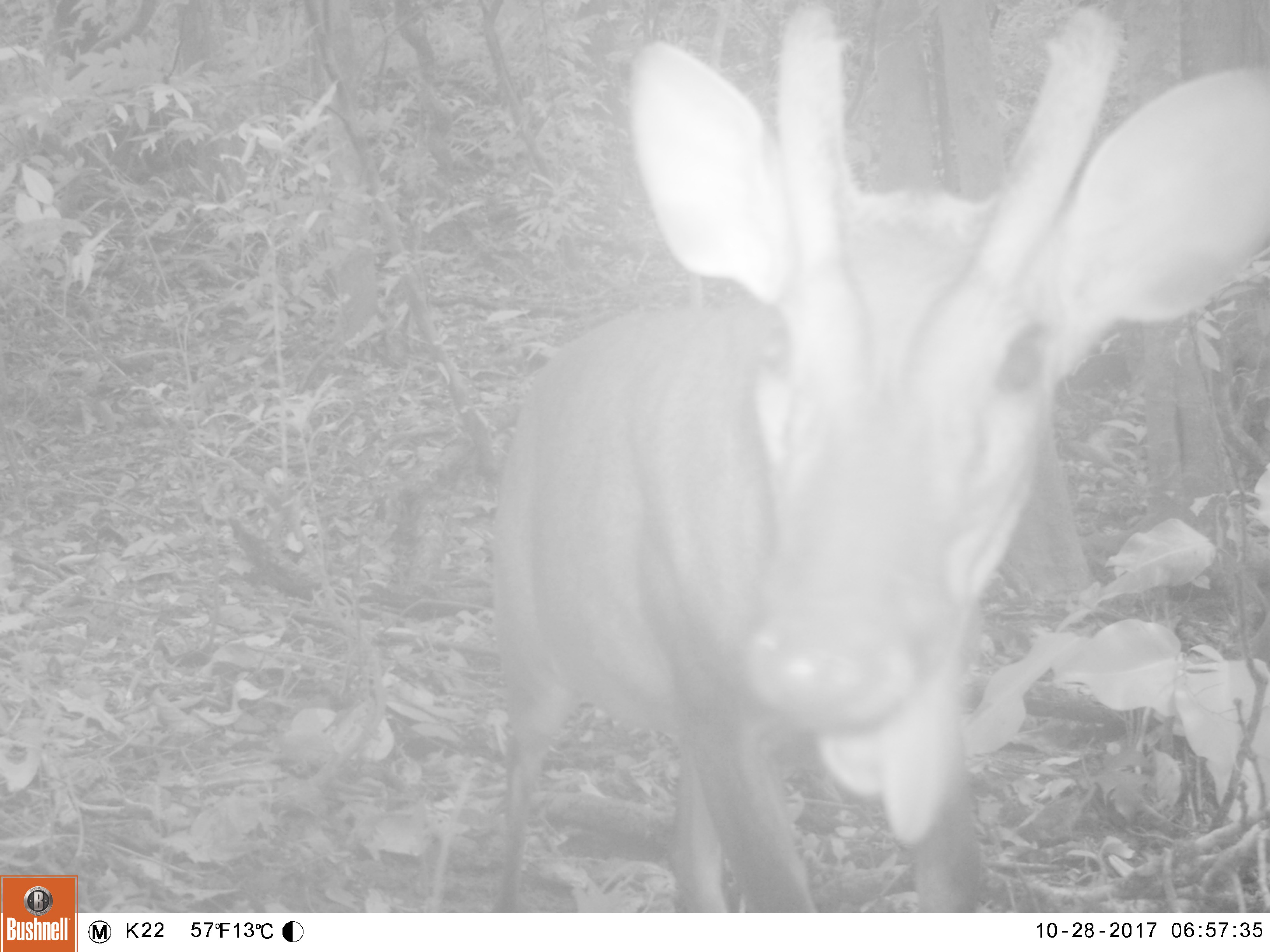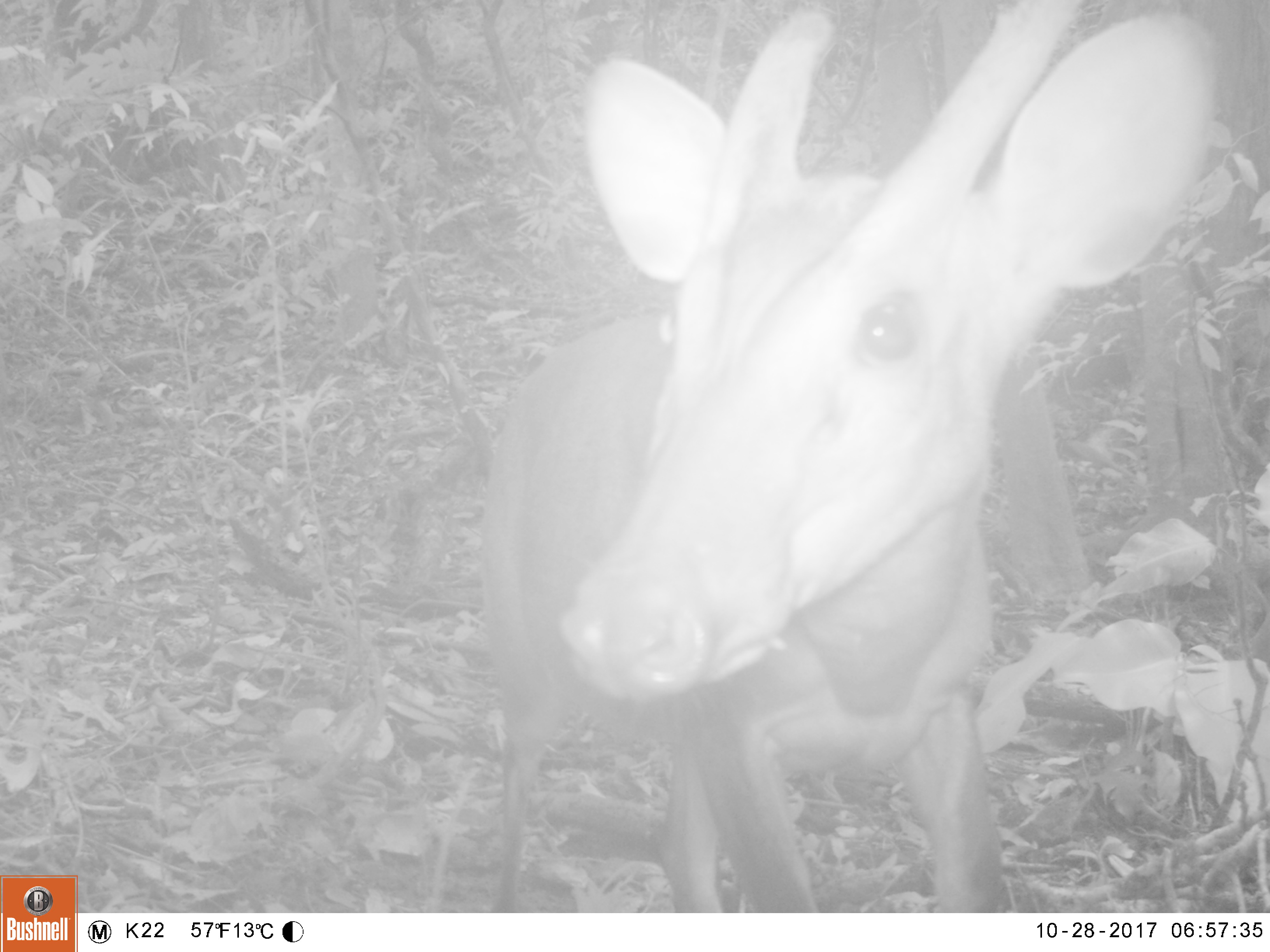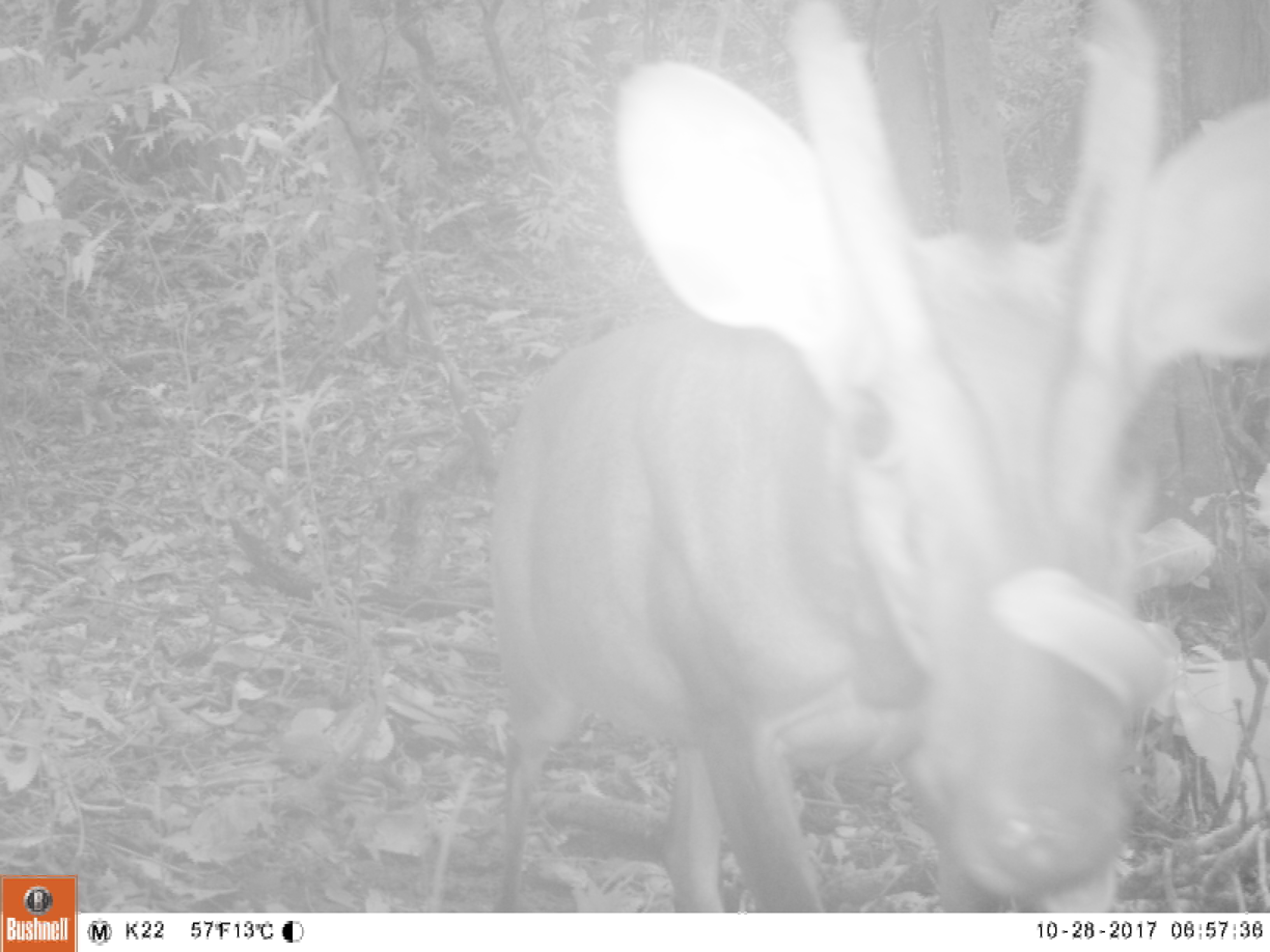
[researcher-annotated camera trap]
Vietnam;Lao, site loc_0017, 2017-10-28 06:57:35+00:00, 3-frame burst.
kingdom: Animalia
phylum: Chordata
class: Mammalia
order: Artiodactyla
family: Cervidae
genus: Muntiacus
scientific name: Muntiacus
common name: muntjacs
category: unidentified muntjac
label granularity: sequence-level